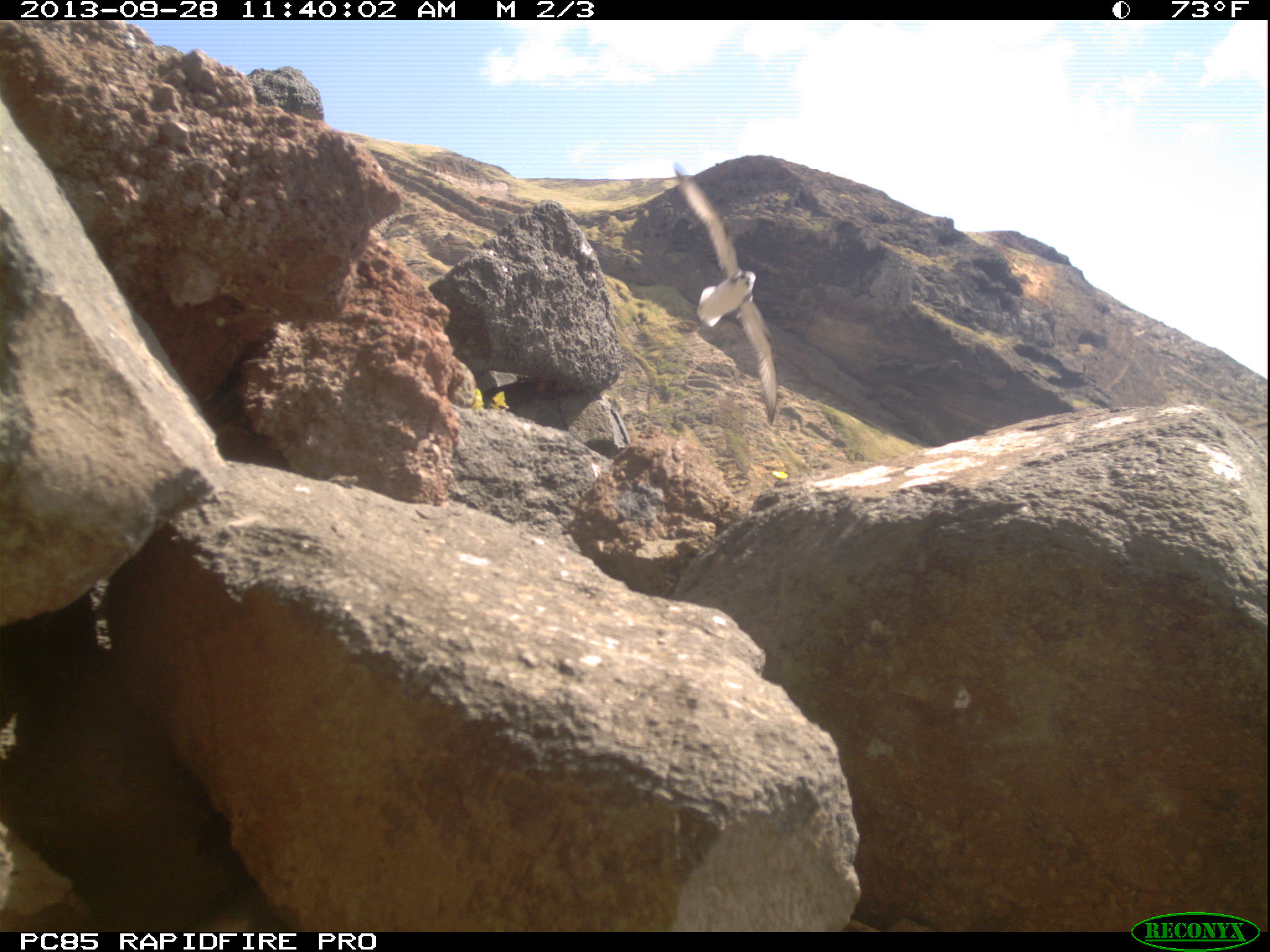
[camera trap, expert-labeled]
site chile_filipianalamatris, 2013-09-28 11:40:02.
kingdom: Animalia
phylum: Chordata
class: Aves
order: Procellariiformes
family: Procellariidae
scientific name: Procellariidae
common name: petrel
Petrel (Procellariidae).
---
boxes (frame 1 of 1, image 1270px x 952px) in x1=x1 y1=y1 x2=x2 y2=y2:
petrel: x1=664 y1=153 x2=784 y2=428